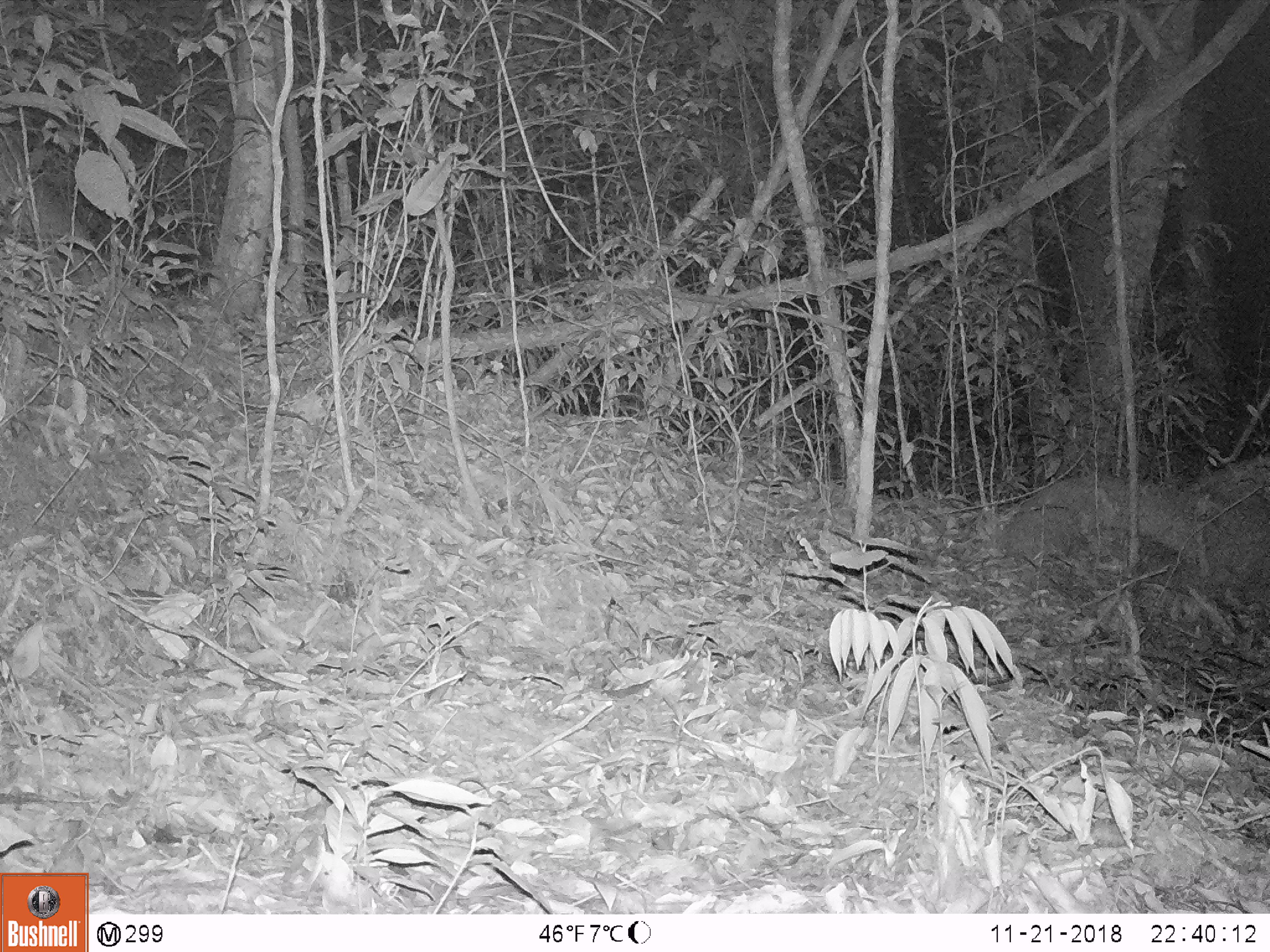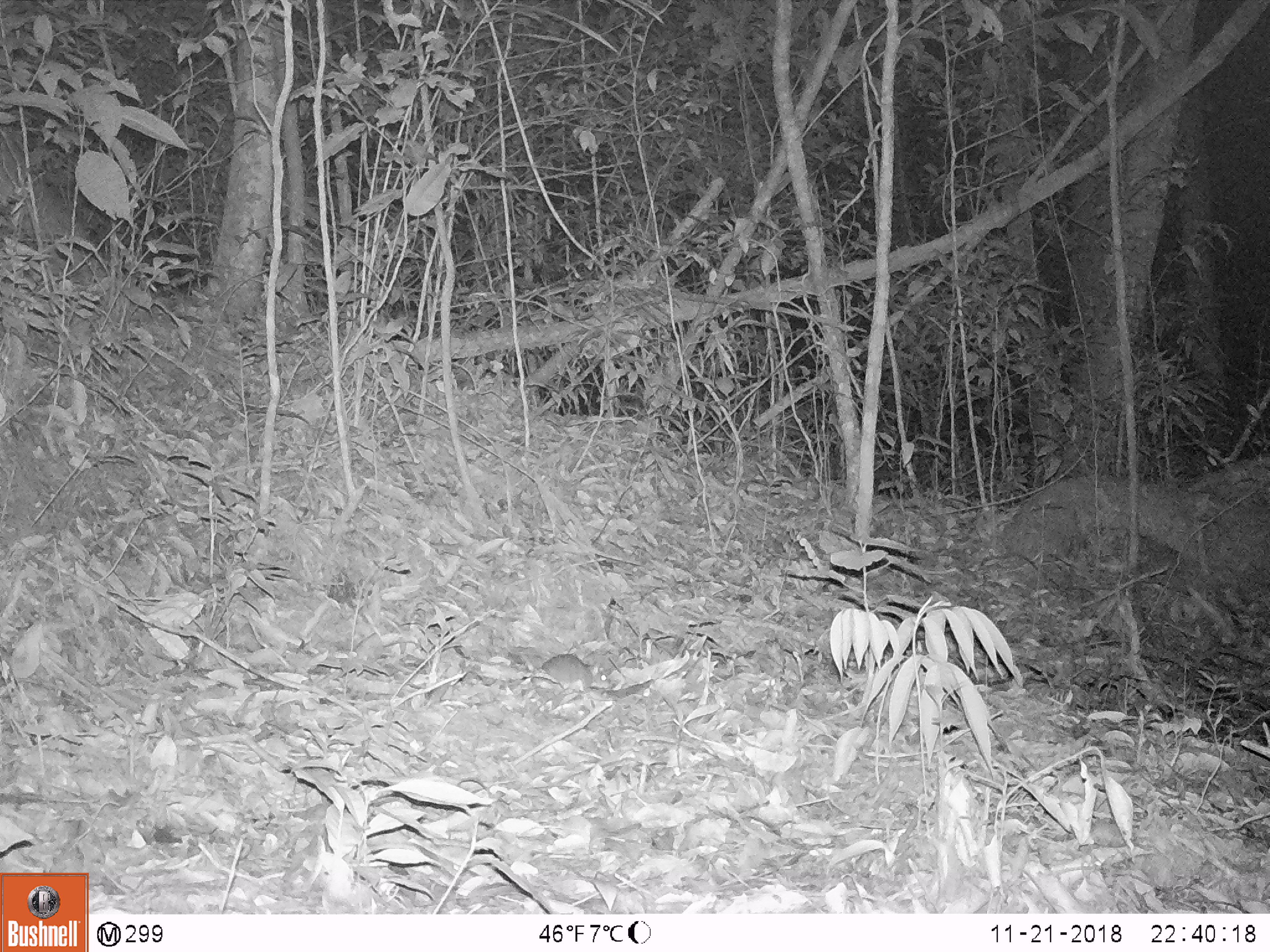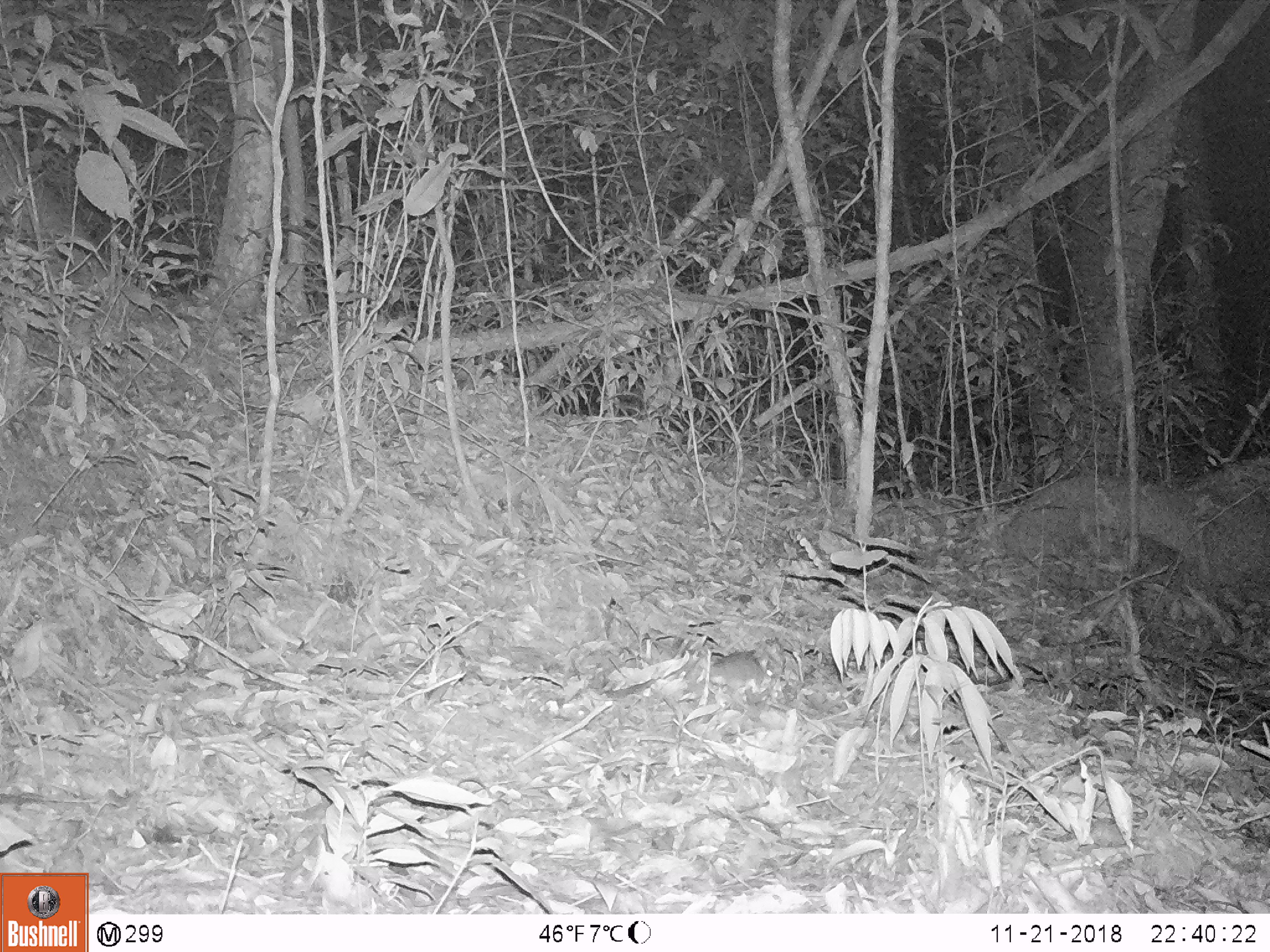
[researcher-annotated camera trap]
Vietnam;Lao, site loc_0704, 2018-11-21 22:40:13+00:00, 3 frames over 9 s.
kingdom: Animalia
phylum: Chordata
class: Mammalia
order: Rodentia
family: Muridae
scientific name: Muridae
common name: old-world mice and rats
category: unidentified murid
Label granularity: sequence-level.